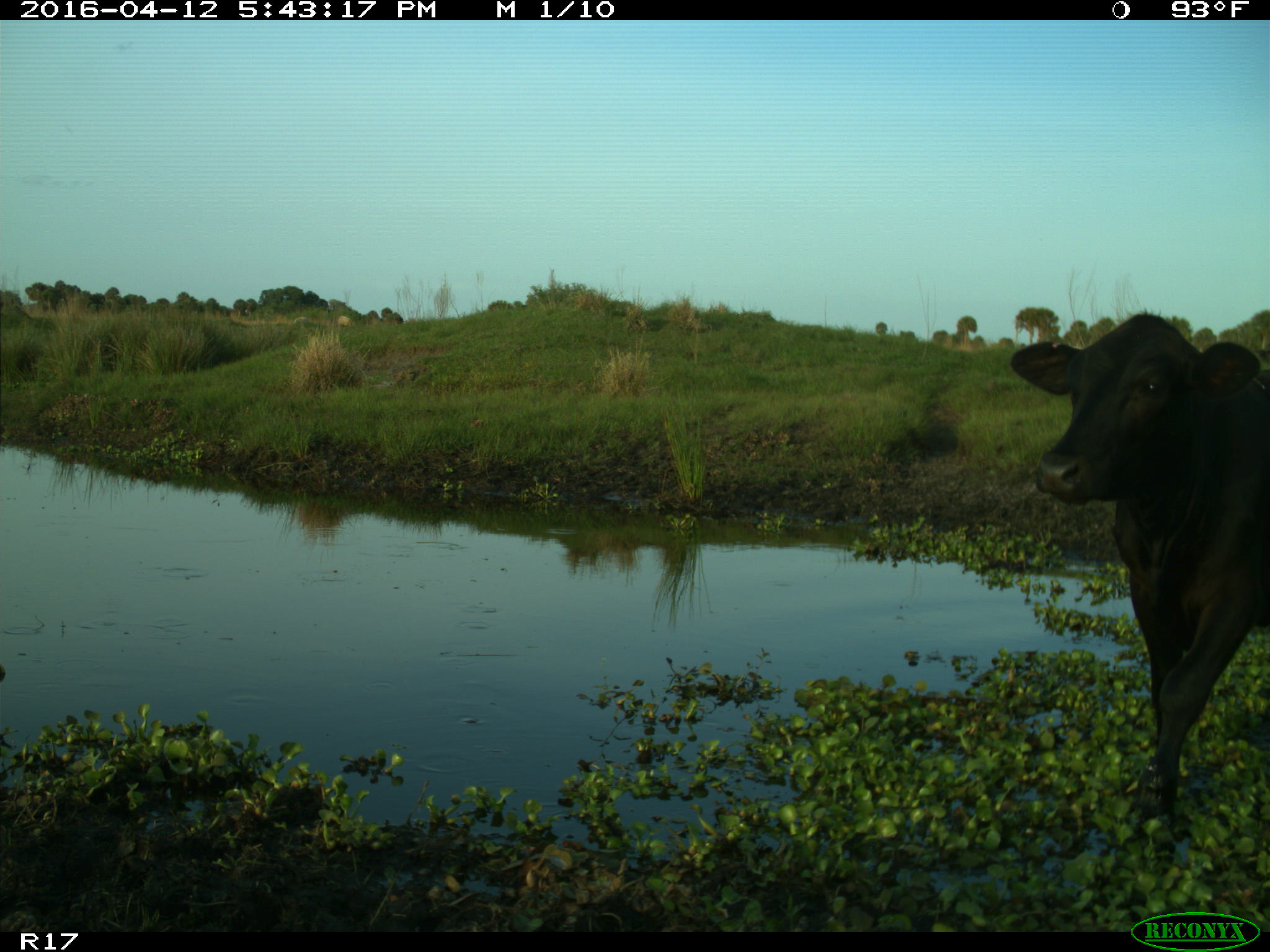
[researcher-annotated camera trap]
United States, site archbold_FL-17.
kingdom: Animalia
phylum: Chordata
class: Mammalia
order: Artiodactyla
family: Bovidae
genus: Bos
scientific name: Bos taurus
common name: domestic cow